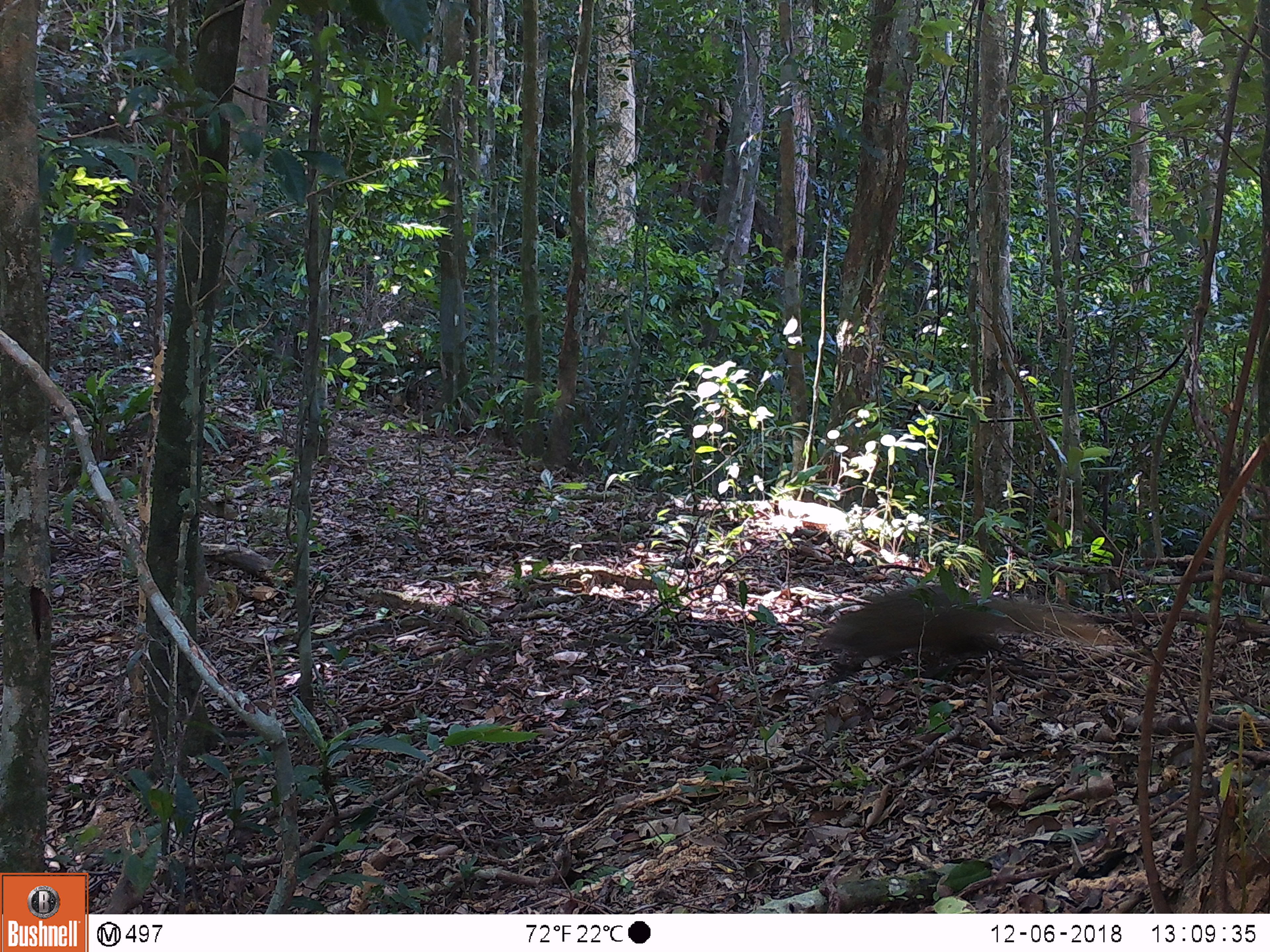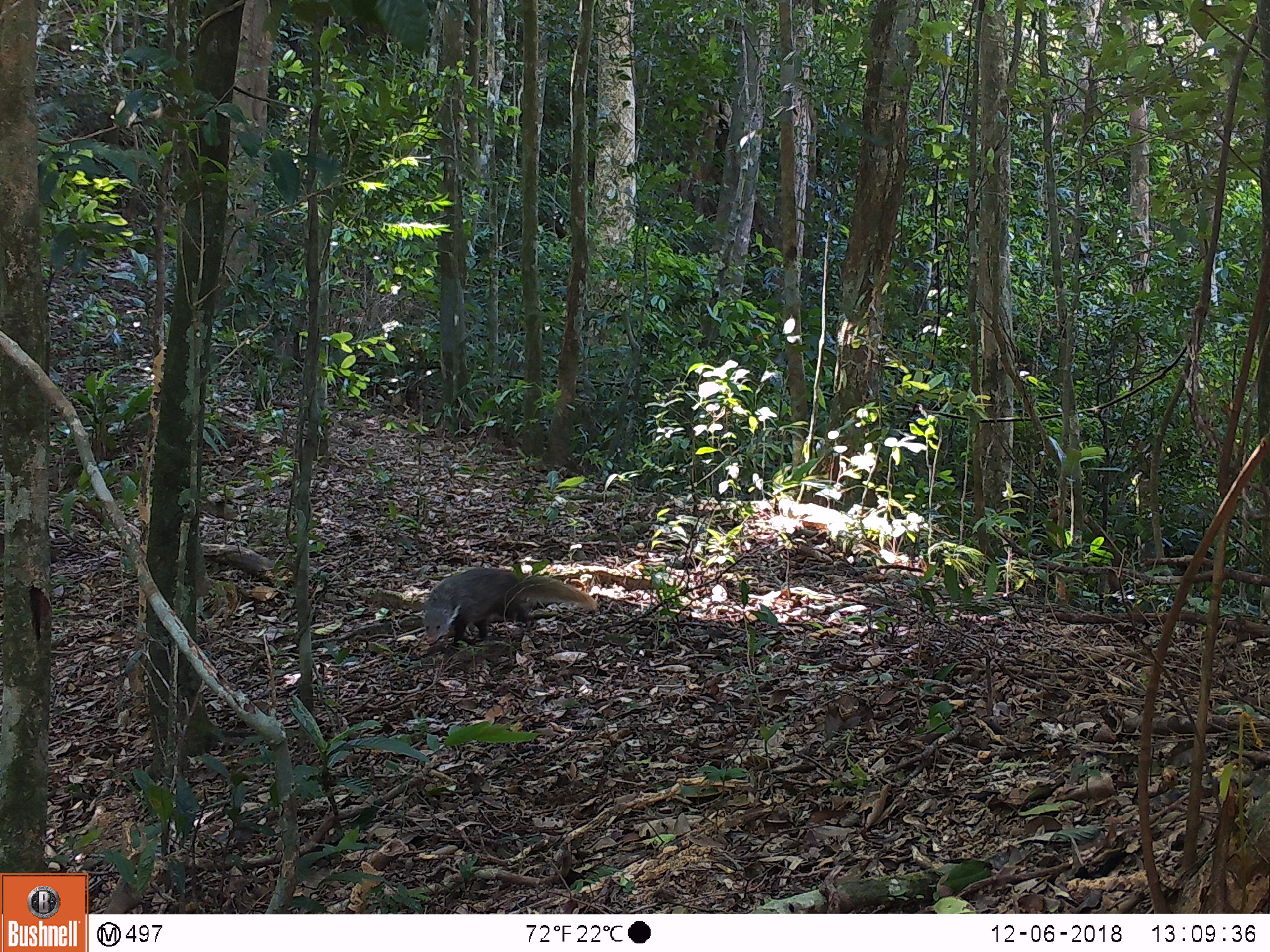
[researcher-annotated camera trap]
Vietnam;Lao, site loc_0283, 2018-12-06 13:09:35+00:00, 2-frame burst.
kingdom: Animalia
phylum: Chordata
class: Mammalia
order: Carnivora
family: Herpestidae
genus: Urva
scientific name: Urva urva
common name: crab-eating mongoose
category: crab eating mongoose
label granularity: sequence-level